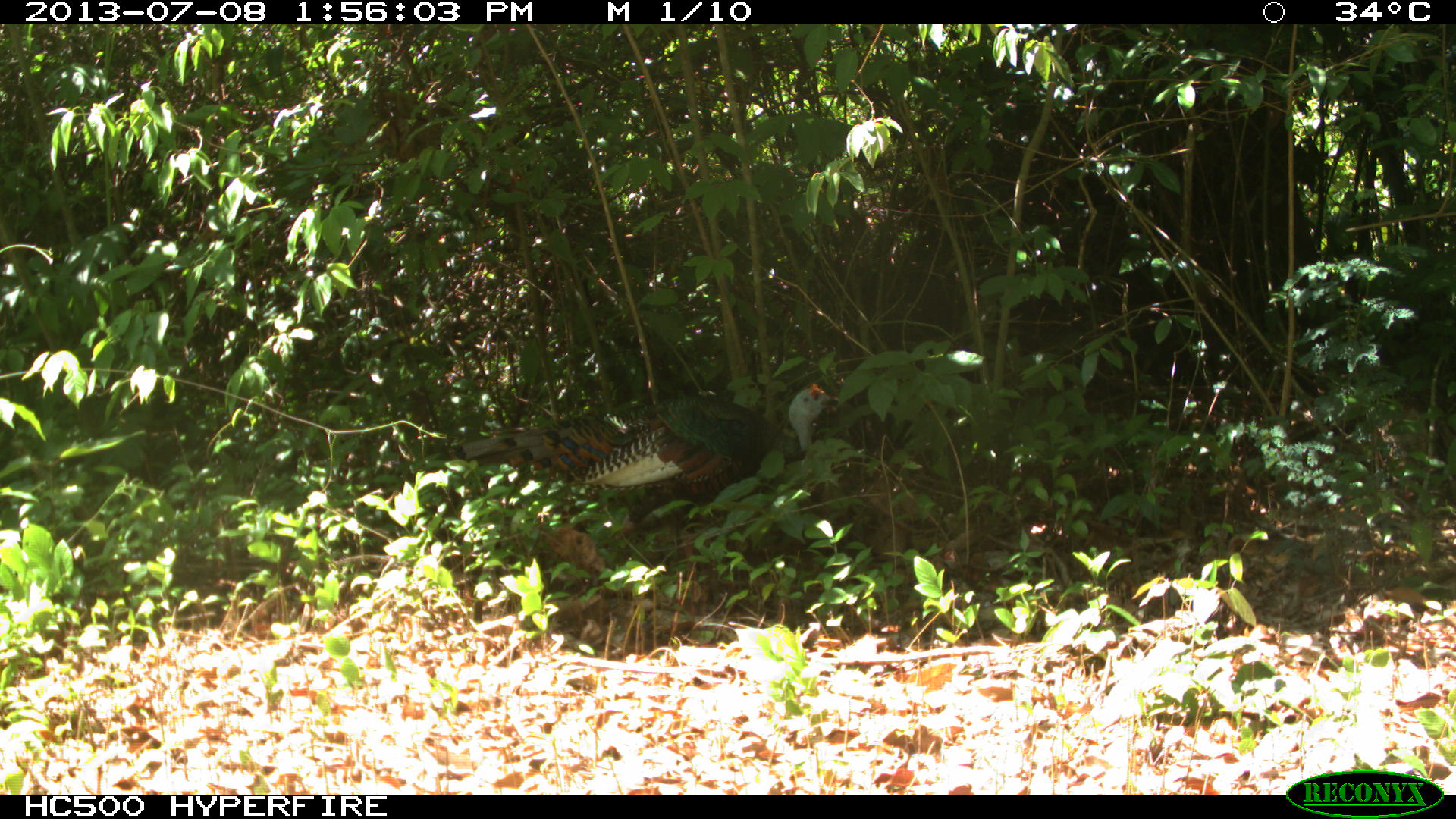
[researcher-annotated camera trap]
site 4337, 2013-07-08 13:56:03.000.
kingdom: Animalia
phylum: Chordata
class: Aves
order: Galliformes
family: Phasianidae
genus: Meleagris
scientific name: Meleagris ocellata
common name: ocellated turkey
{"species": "Meleagris ocellata (ocellated turkey)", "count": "1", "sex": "male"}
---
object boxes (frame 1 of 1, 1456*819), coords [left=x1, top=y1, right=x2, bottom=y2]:
meleagris ocellata: [left=457, top=377, right=840, bottom=630]